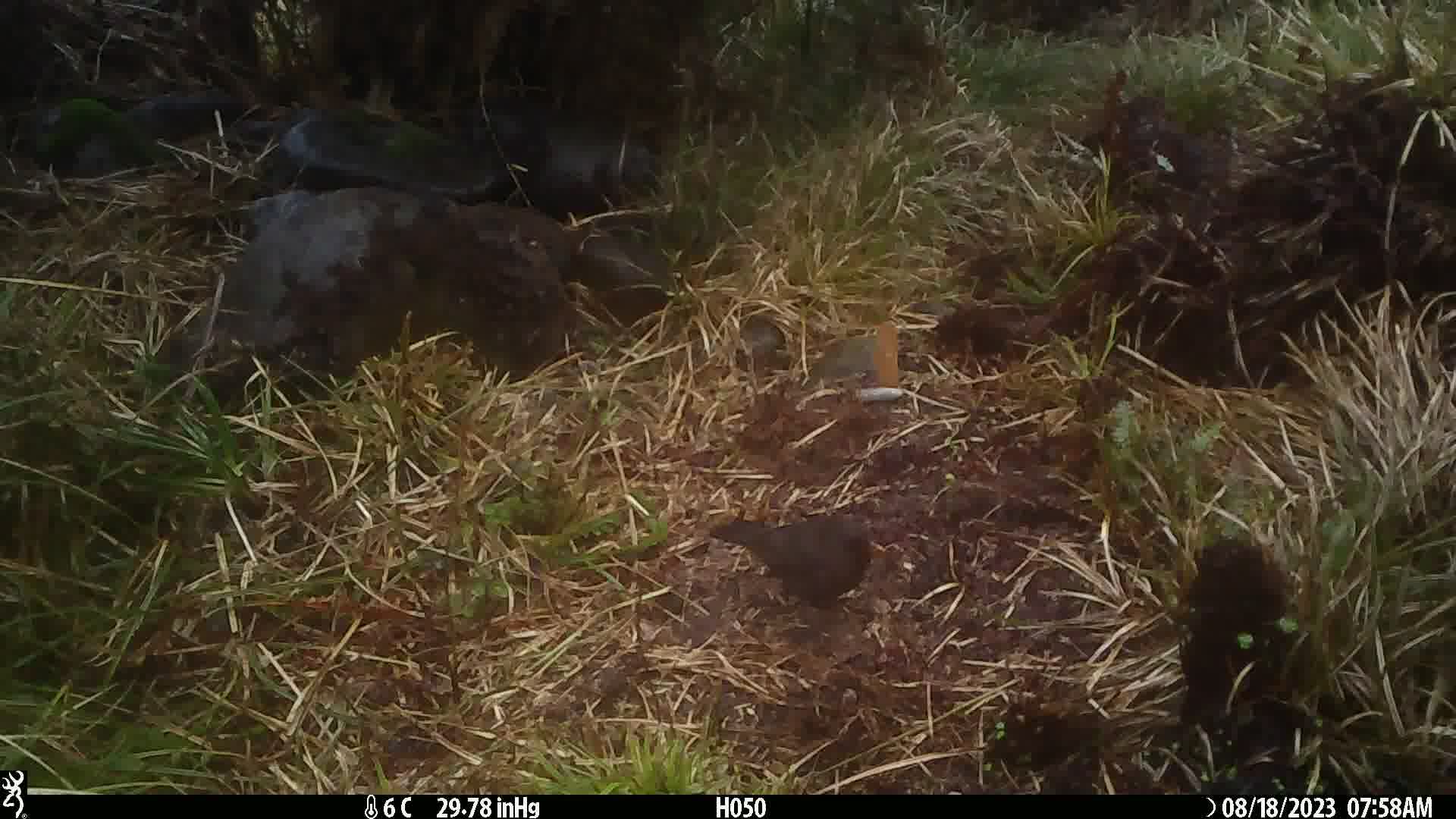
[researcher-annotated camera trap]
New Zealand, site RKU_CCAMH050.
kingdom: Animalia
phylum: Chordata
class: Aves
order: Passeriformes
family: Turdidae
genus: Turdus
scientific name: Turdus merula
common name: eurasian blackbird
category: blackbird